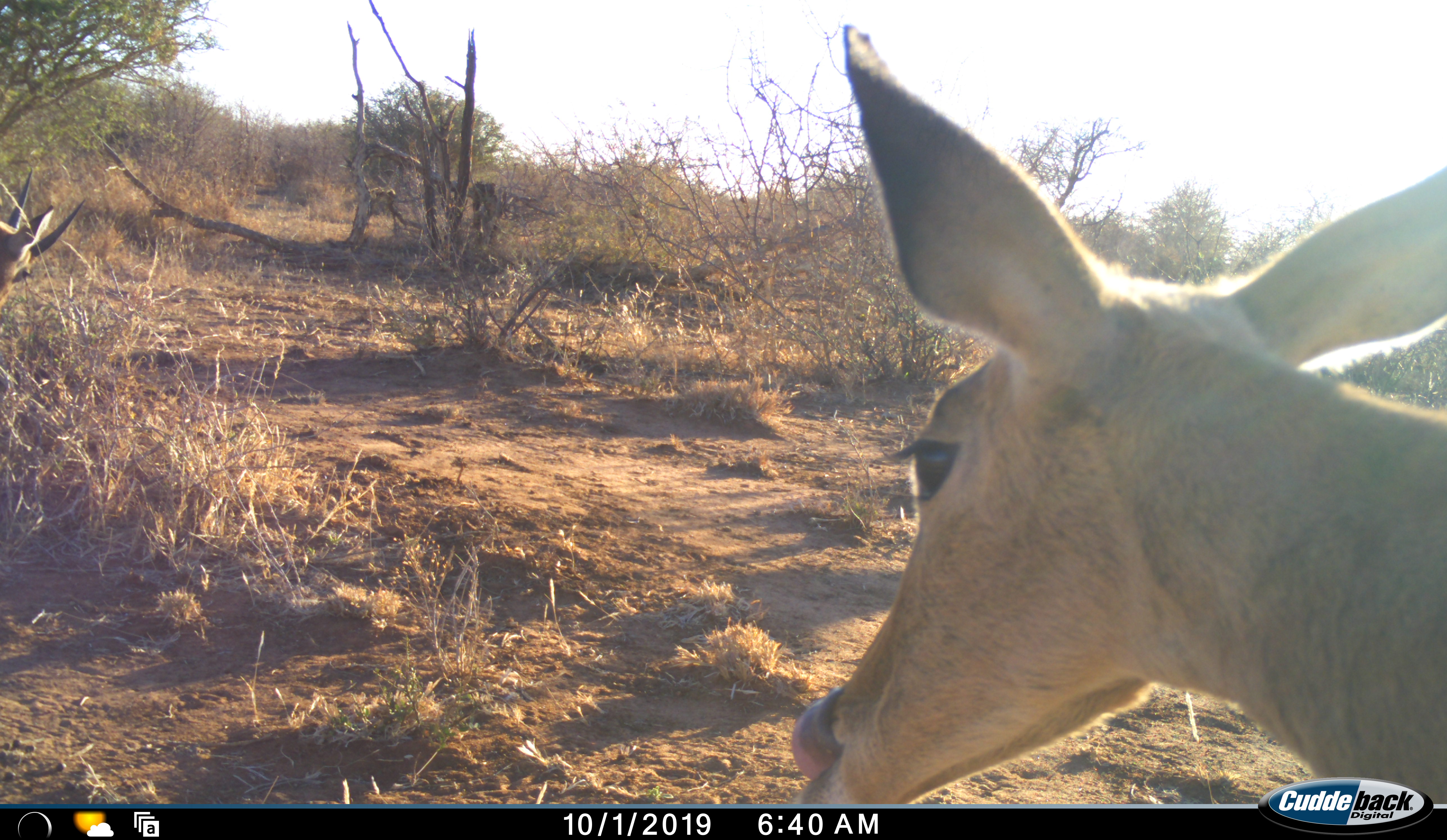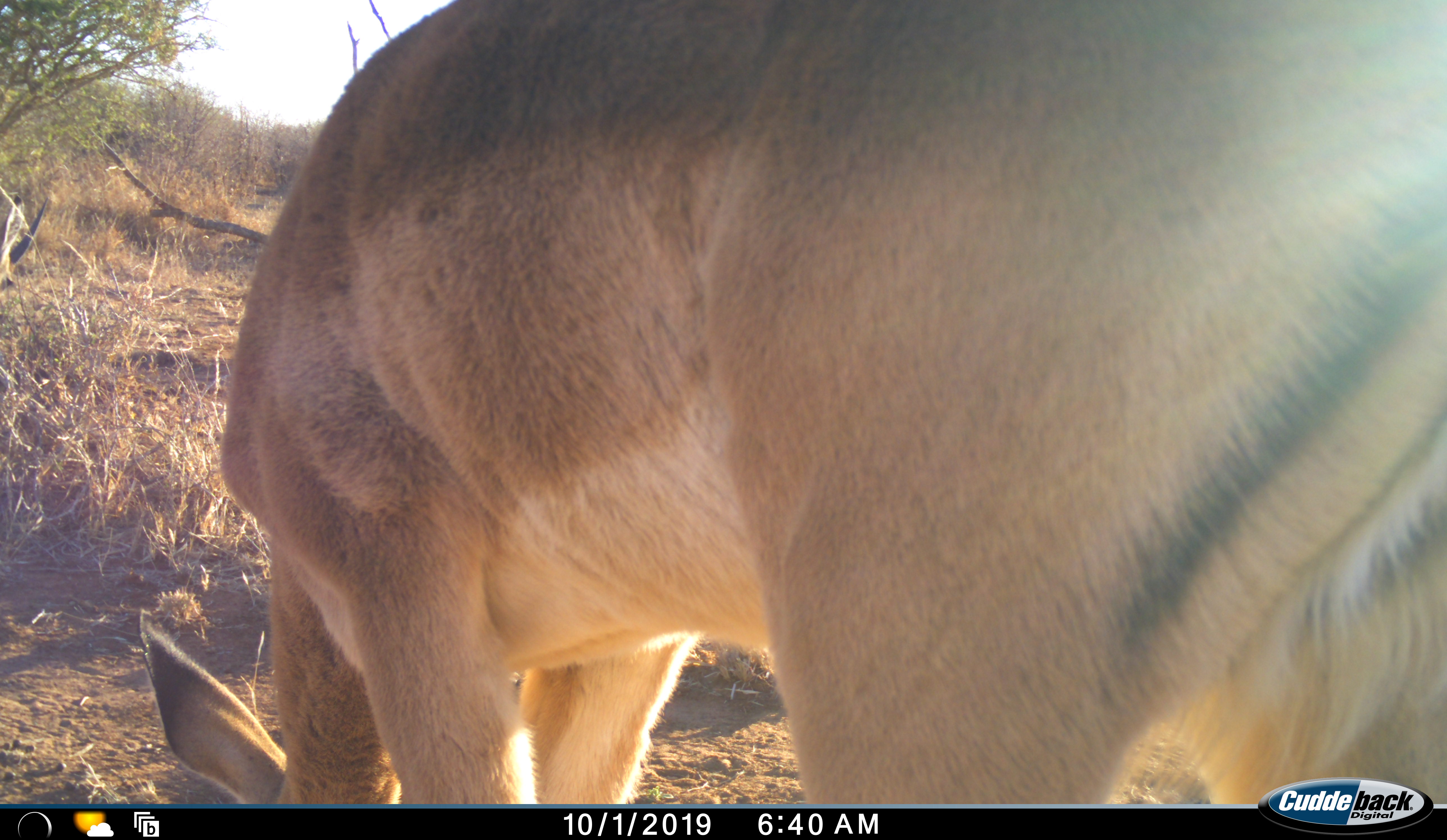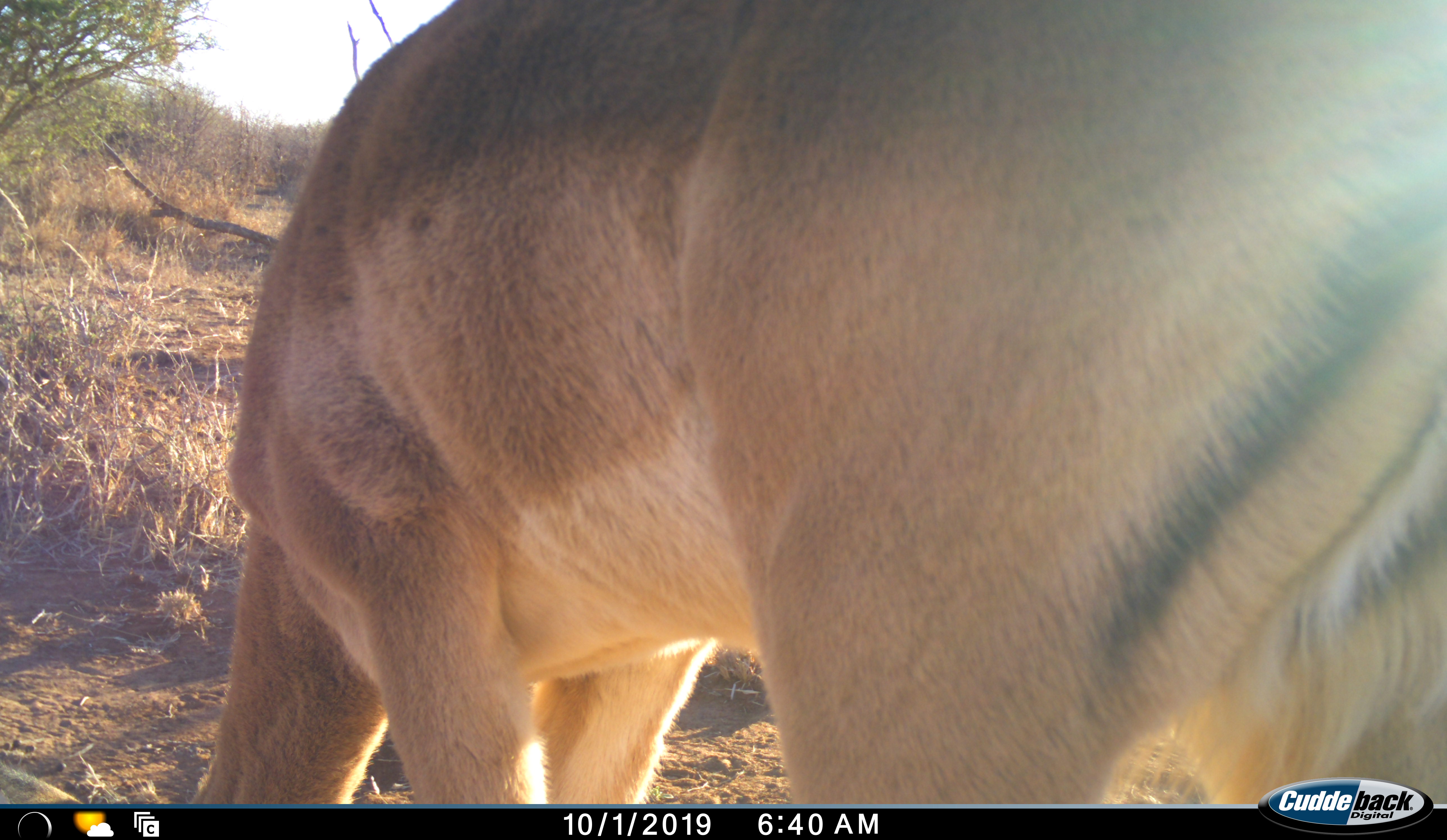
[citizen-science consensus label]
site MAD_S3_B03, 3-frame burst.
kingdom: Animalia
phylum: Chordata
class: Mammalia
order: Artiodactyla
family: Bovidae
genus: Aepyceros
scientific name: Aepyceros melampus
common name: impala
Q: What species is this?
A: Impala (Aepyceros melampus).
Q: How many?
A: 2.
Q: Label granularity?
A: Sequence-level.